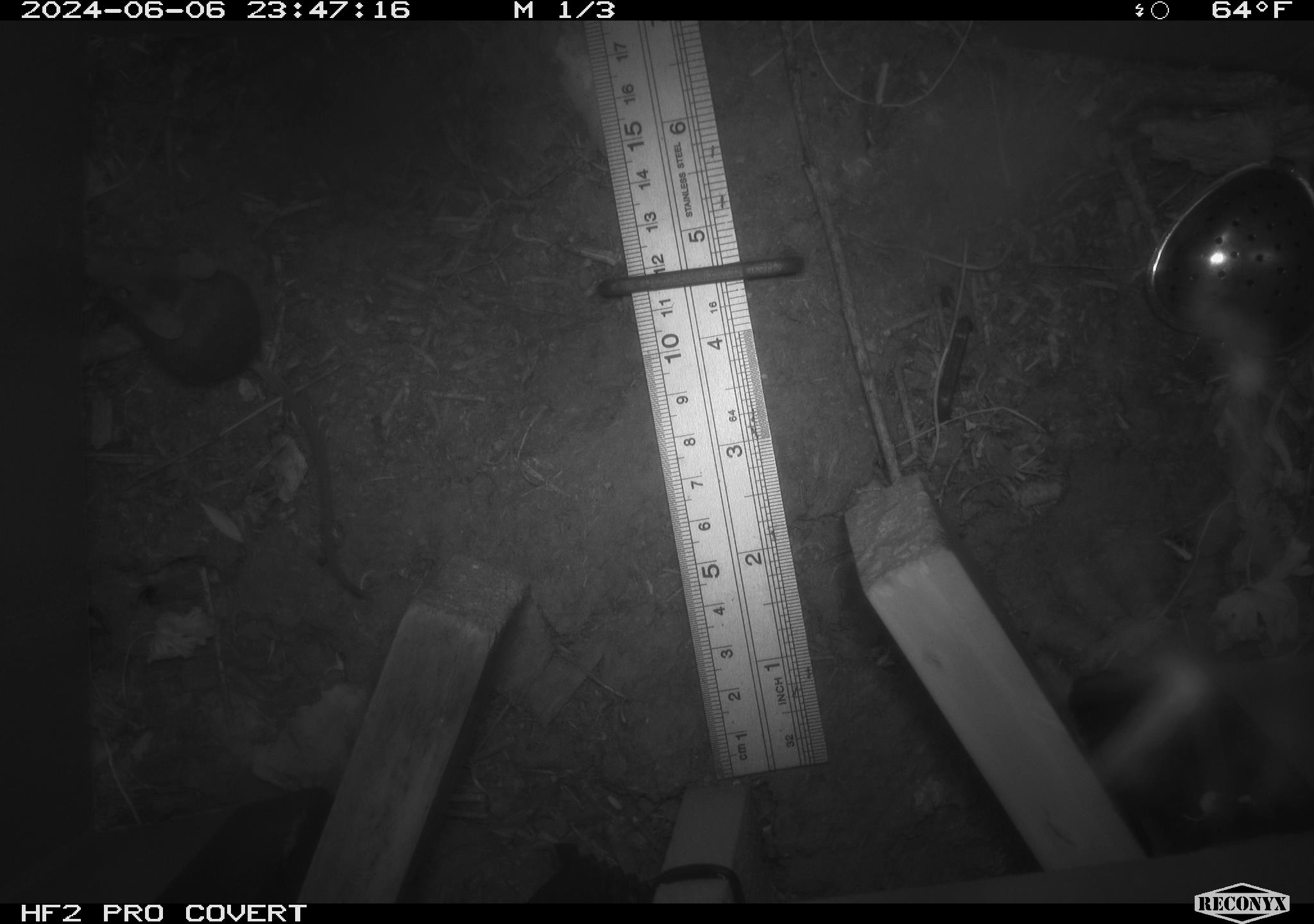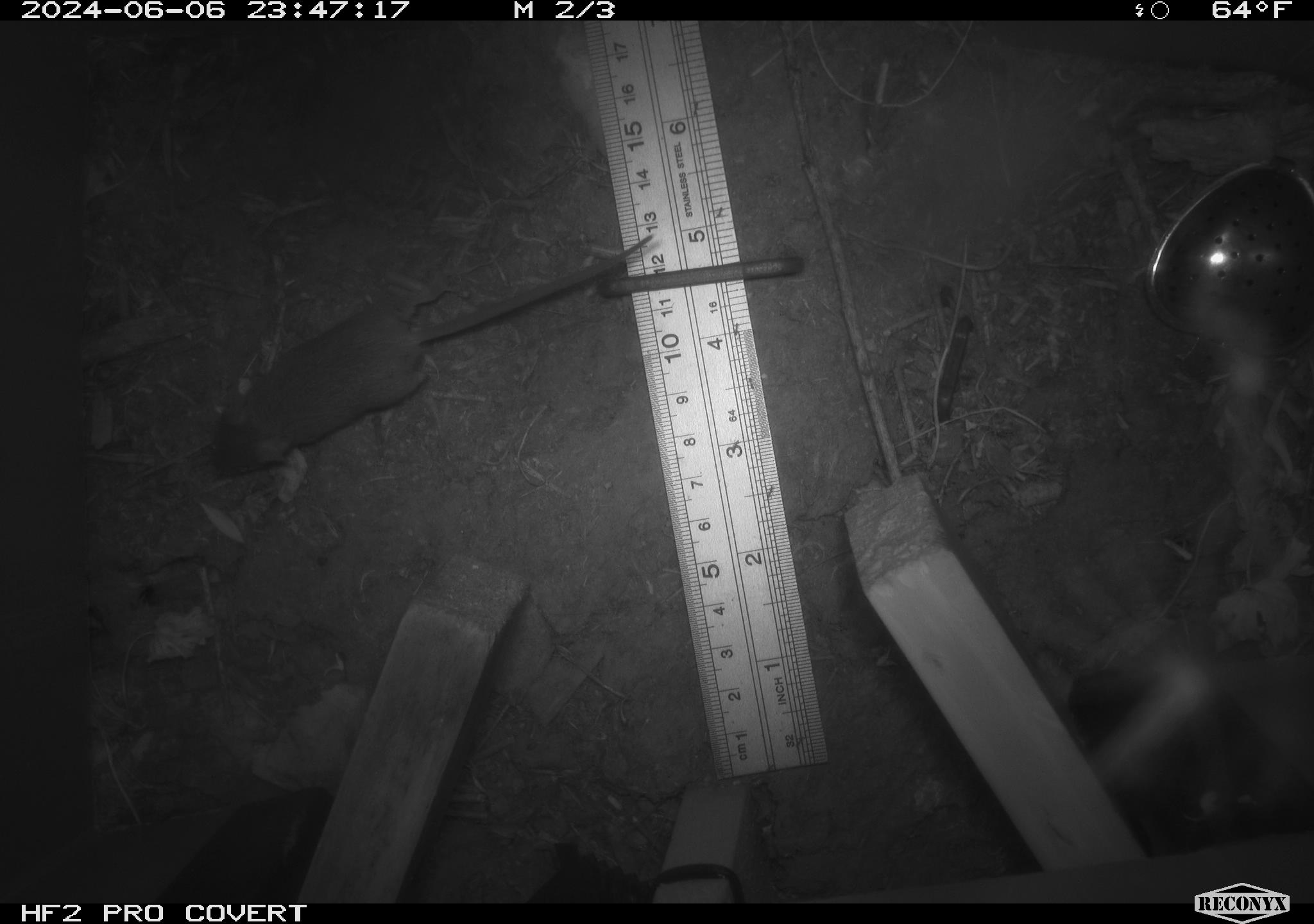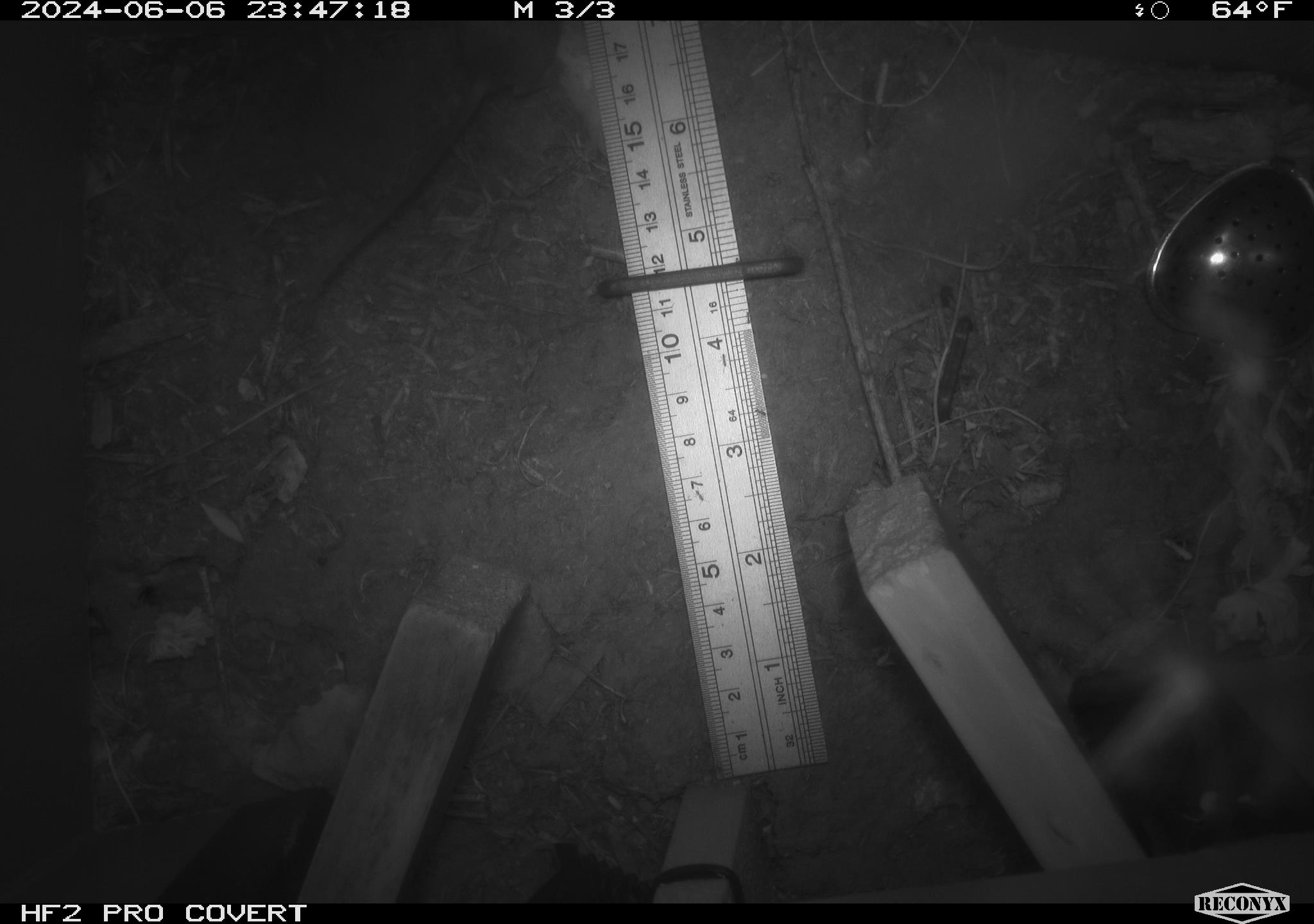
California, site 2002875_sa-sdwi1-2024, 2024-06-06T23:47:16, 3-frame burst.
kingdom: Animalia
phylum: Chordata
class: Mammalia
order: Rodentia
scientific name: Rodentia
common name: mouse species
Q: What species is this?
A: Mouse species (Rodentia).